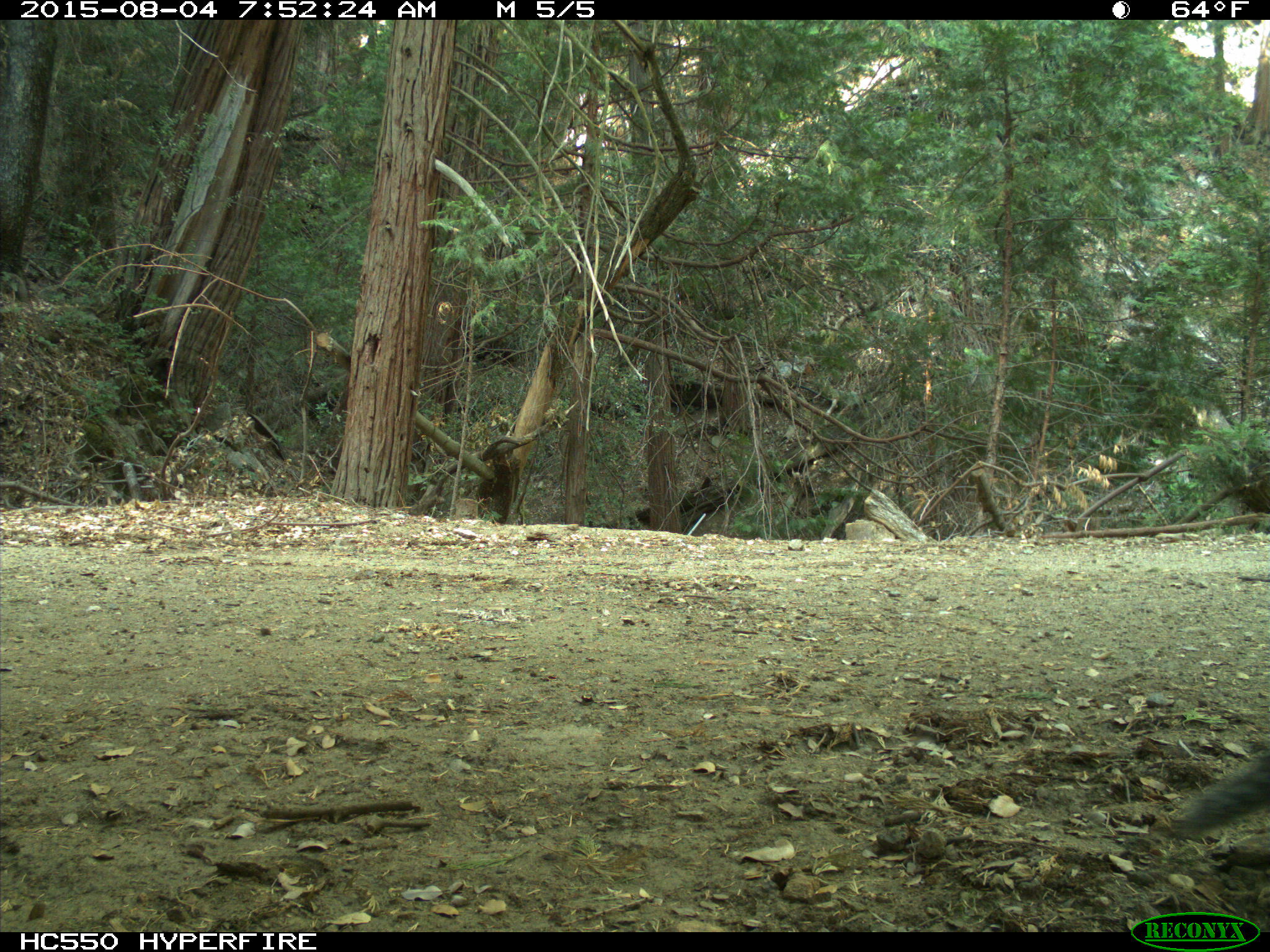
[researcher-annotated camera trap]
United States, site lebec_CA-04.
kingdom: Animalia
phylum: Chordata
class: Mammalia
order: Rodentia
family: Sciuridae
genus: Sciurus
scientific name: Sciurus carolinensis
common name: eastern gray squirrel